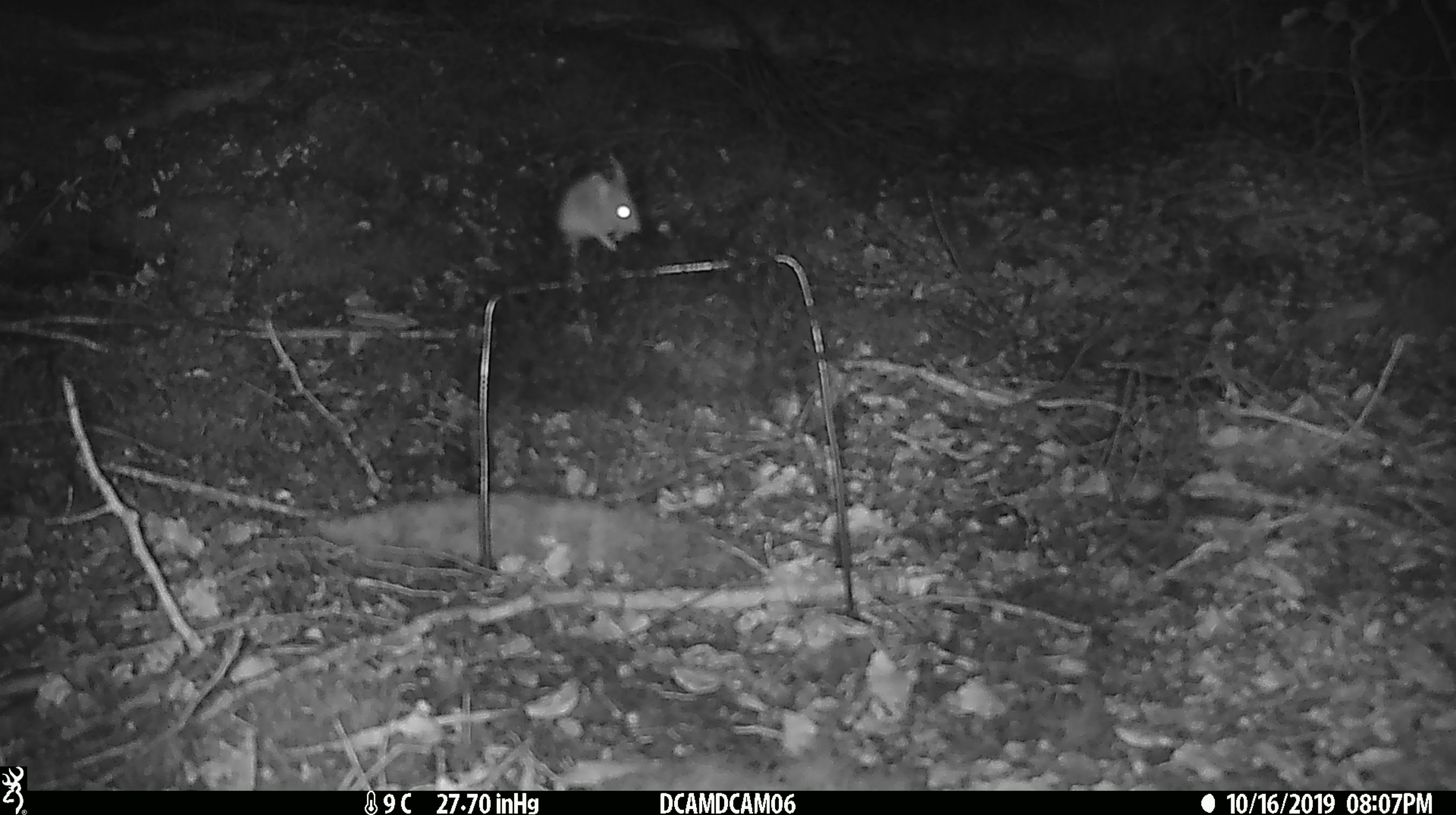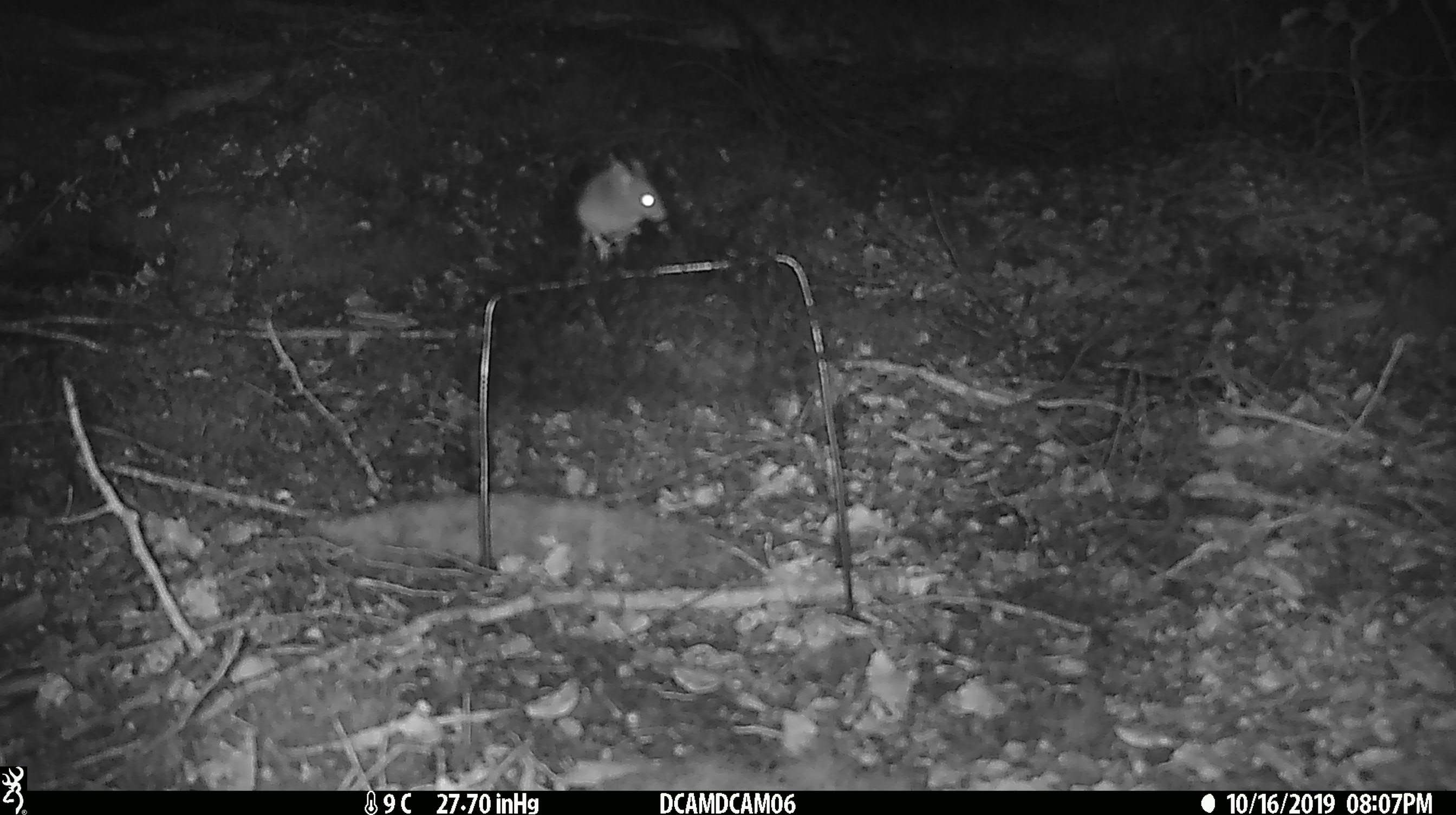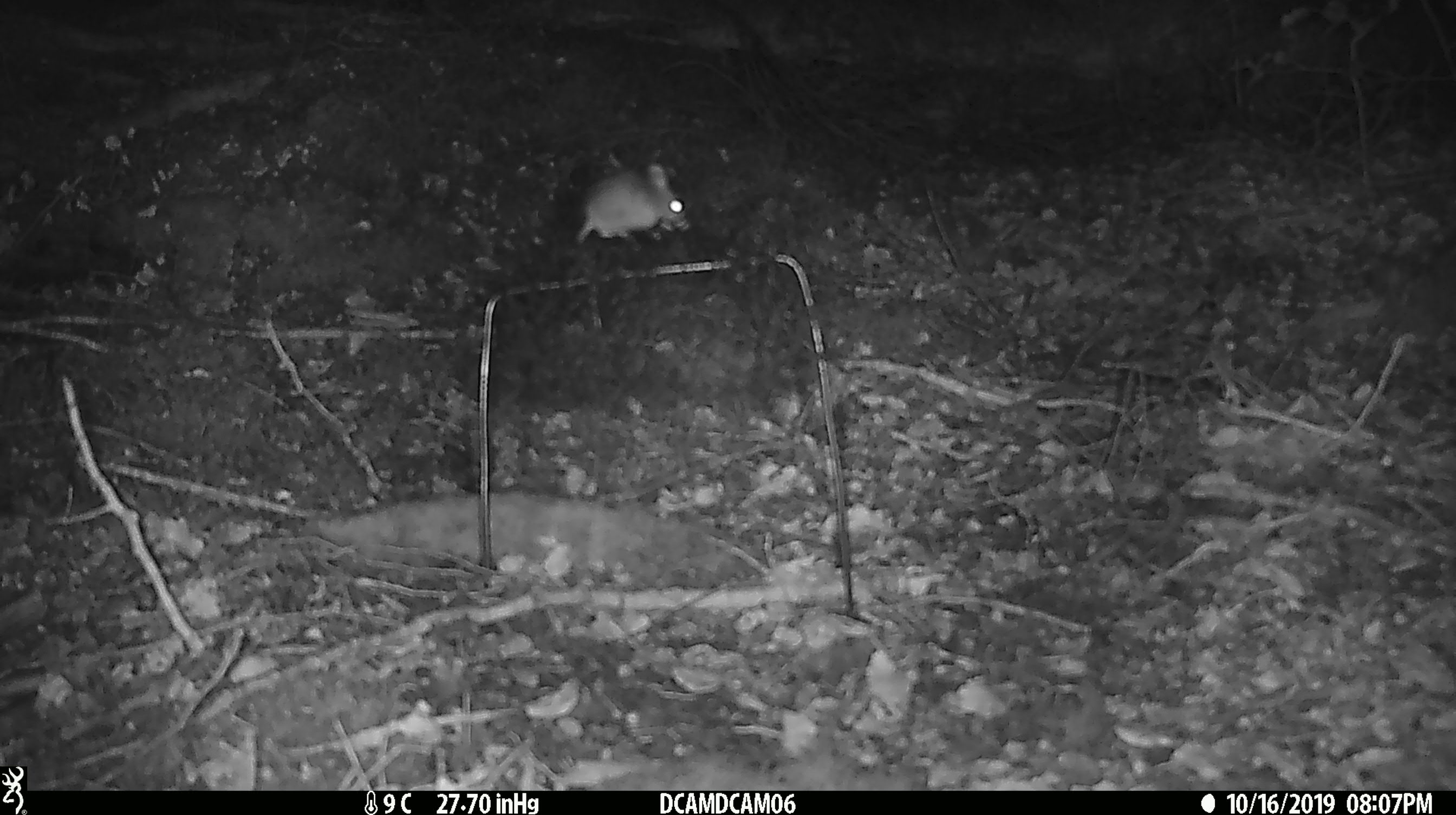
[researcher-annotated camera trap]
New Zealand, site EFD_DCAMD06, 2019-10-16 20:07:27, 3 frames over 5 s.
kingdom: Animalia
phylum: Chordata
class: Mammalia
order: Rodentia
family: Muridae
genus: Mus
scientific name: Mus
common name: mouse